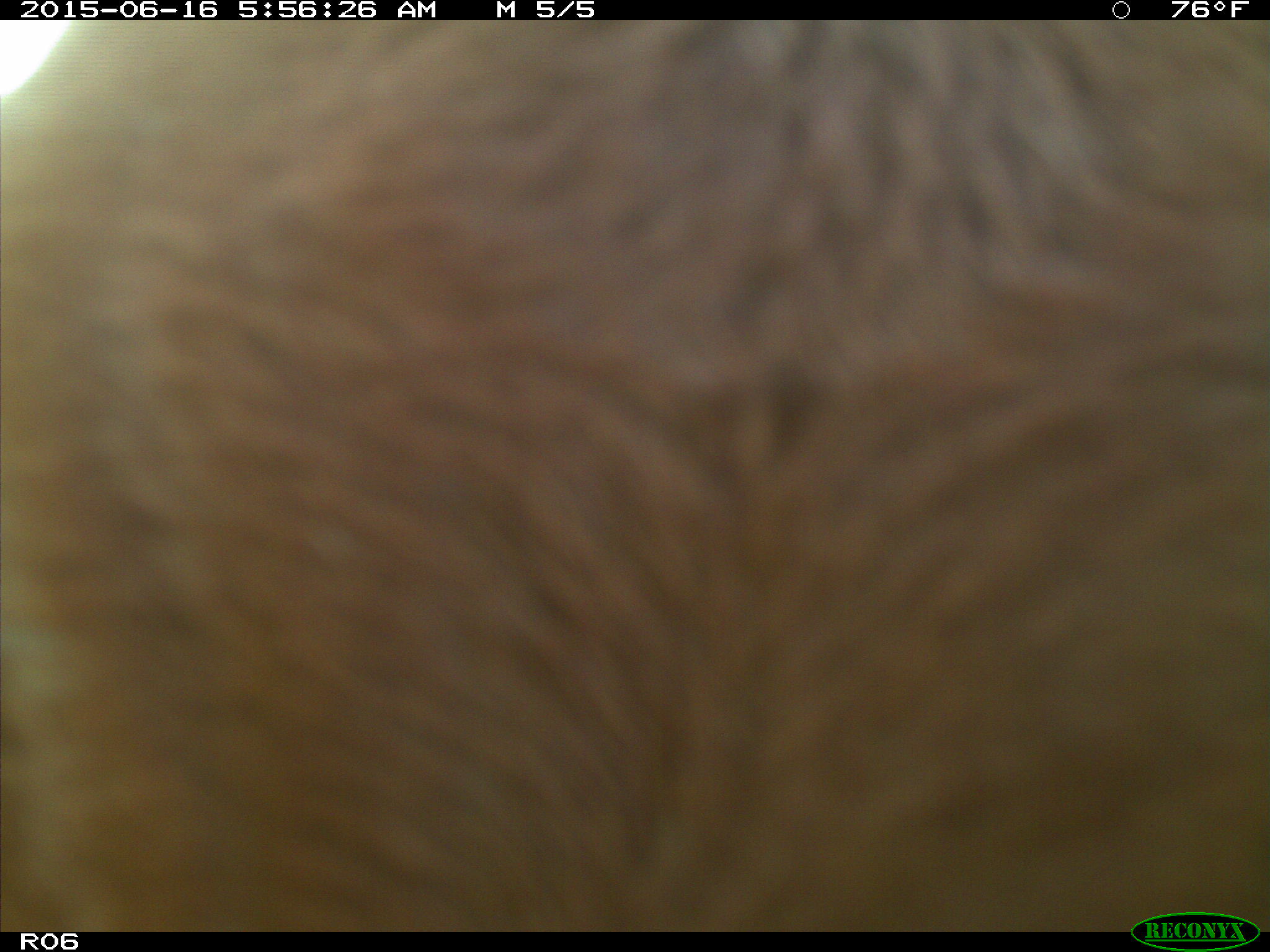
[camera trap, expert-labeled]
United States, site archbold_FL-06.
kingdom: Animalia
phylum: Chordata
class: Mammalia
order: Artiodactyla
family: Bovidae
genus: Bos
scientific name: Bos taurus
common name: domestic cow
Bos taurus (domestic cow).